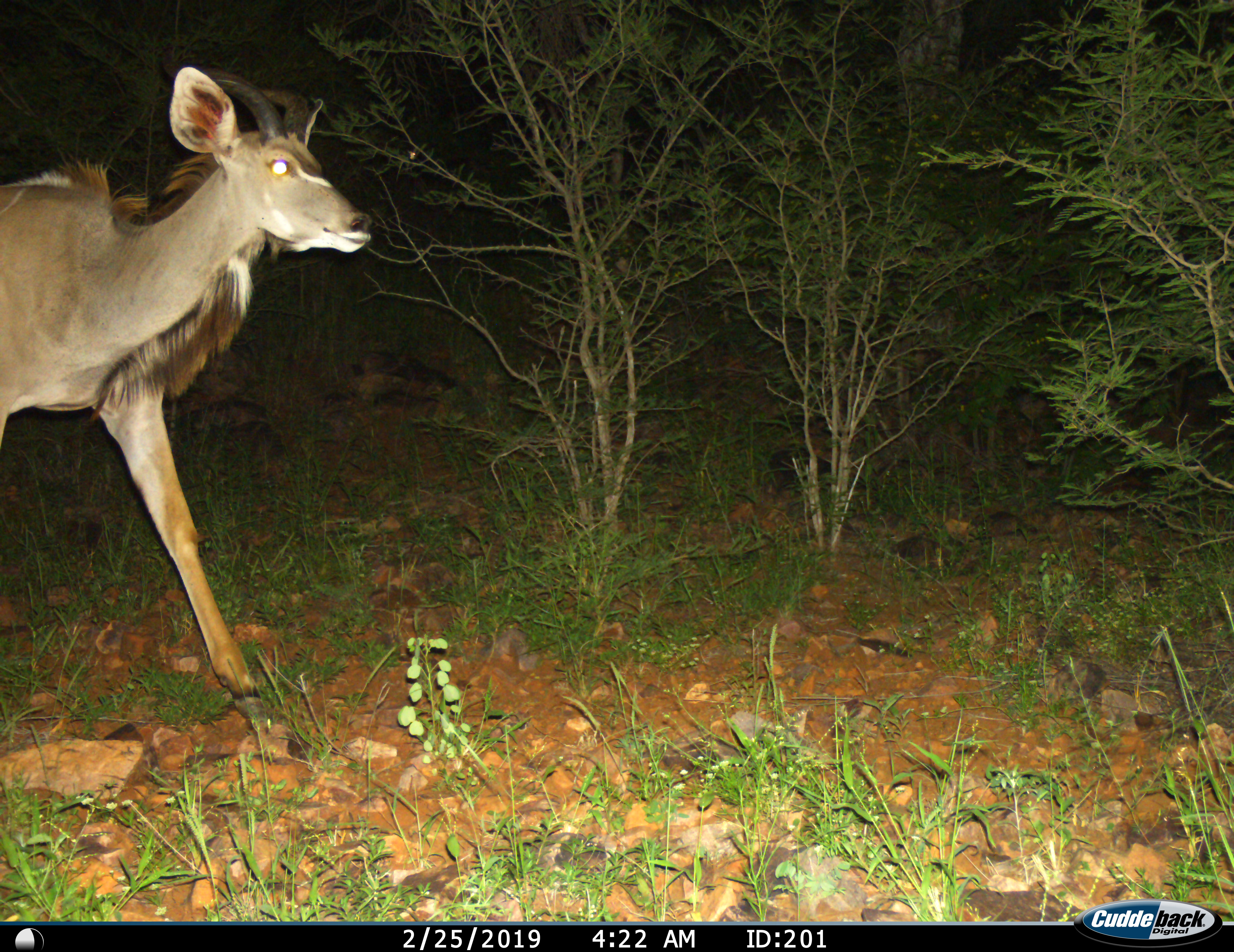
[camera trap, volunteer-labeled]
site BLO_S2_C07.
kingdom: Animalia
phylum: Chordata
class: Mammalia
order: Artiodactyla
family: Bovidae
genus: Tragelaphus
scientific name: Tragelaphus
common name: kudu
Kudu (Tragelaphus), count 1. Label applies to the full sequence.